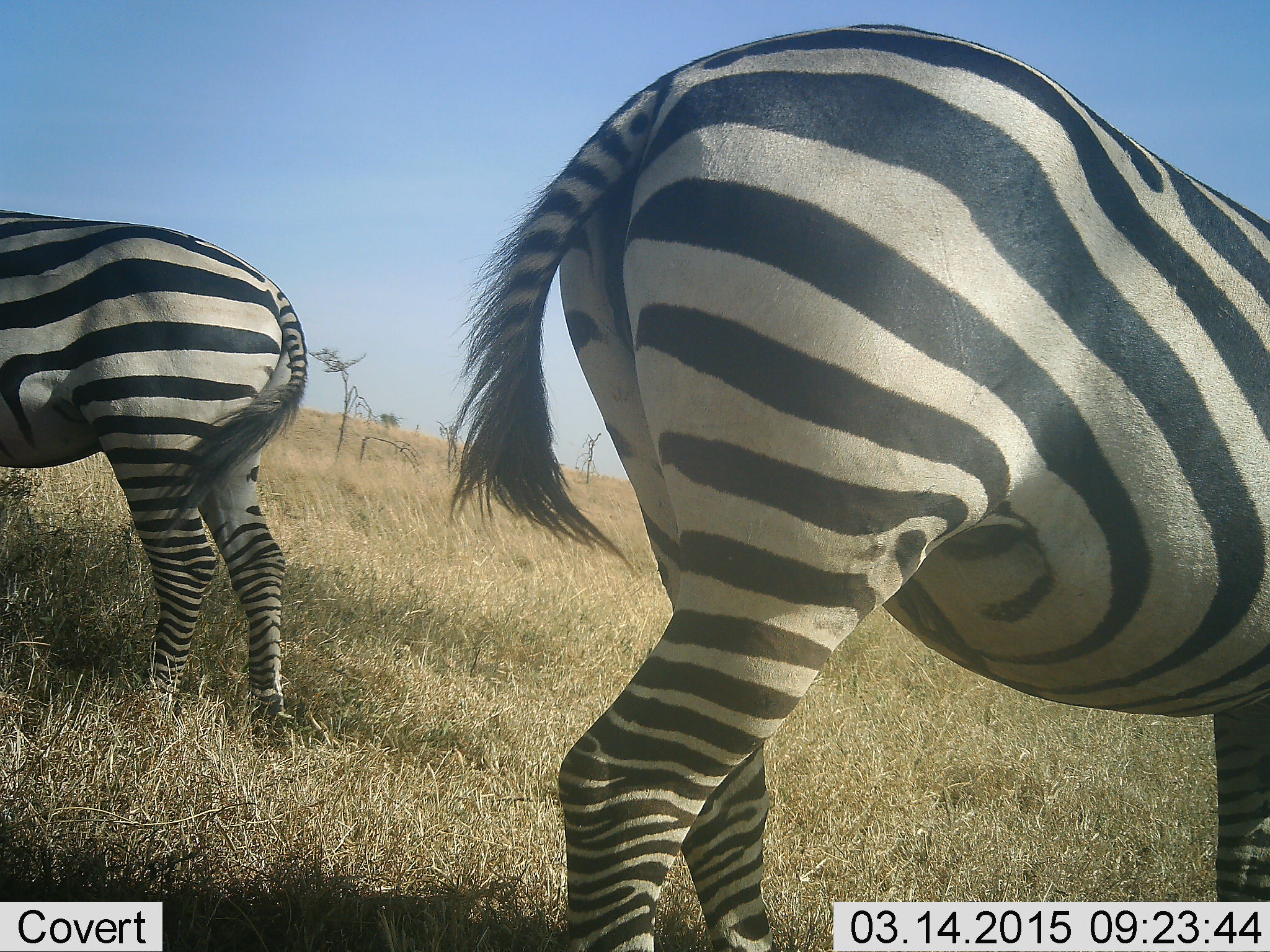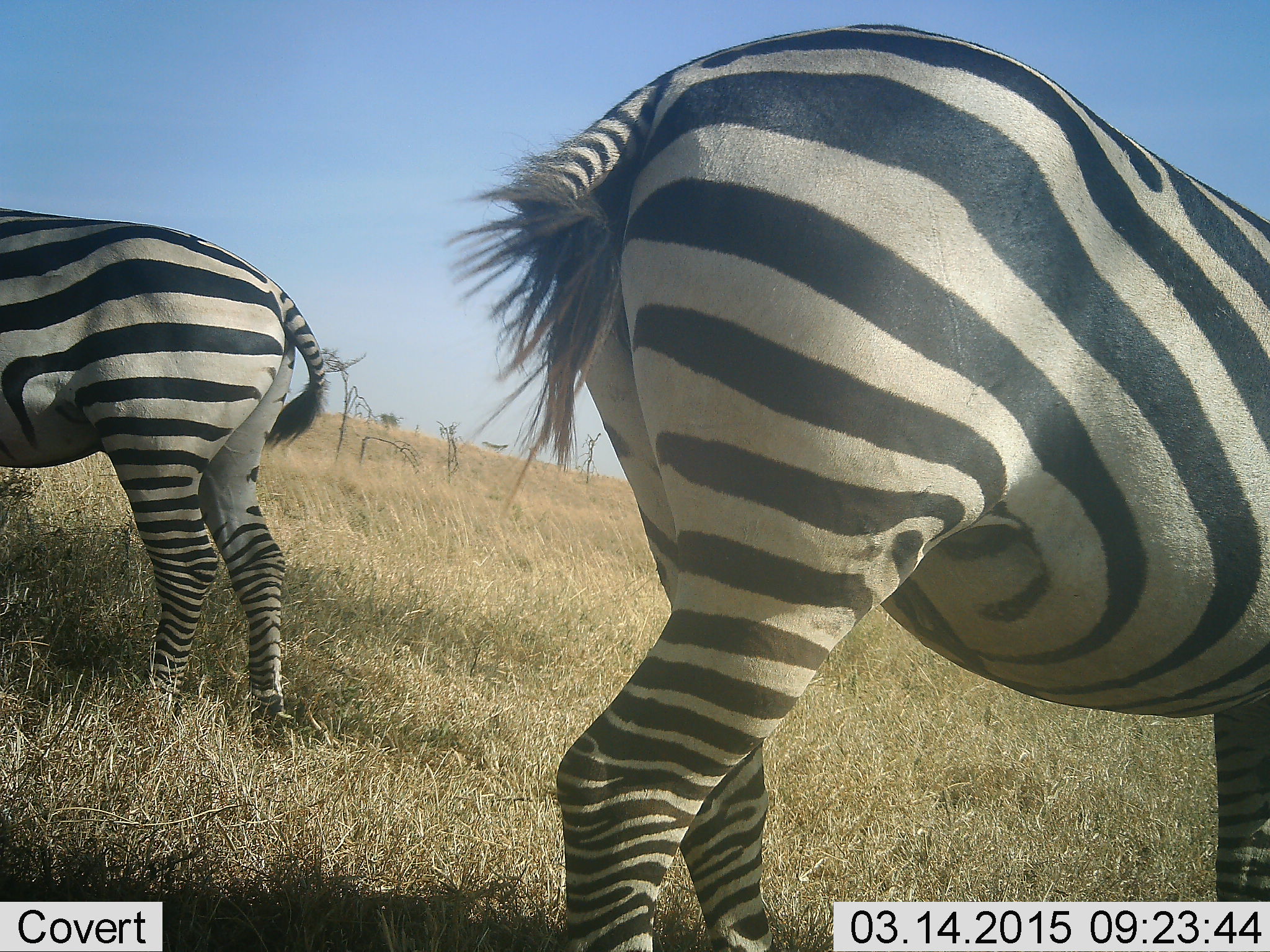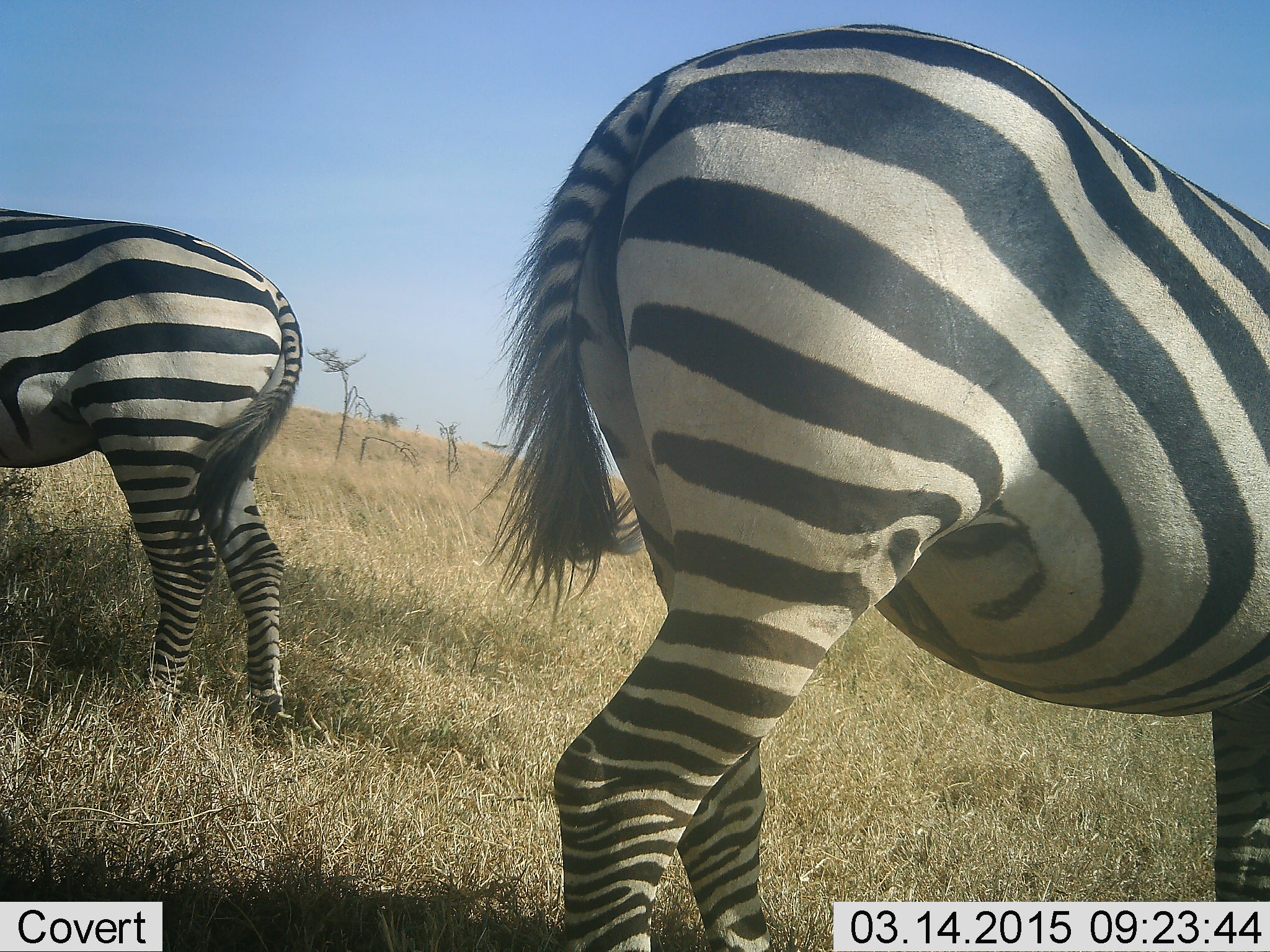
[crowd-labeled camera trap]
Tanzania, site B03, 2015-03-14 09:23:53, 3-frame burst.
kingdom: Animalia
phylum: Chordata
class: Mammalia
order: Perissodactyla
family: Equidae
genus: Equus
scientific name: Equus quagga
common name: plains zebra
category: zebra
Zebra (plains zebra) (Equus quagga), count 2. Behavior (volunteer vote fractions): standing 80%, resting 0%, moving 0%, interacting 0%. Young present (vote fraction): 0%. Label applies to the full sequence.